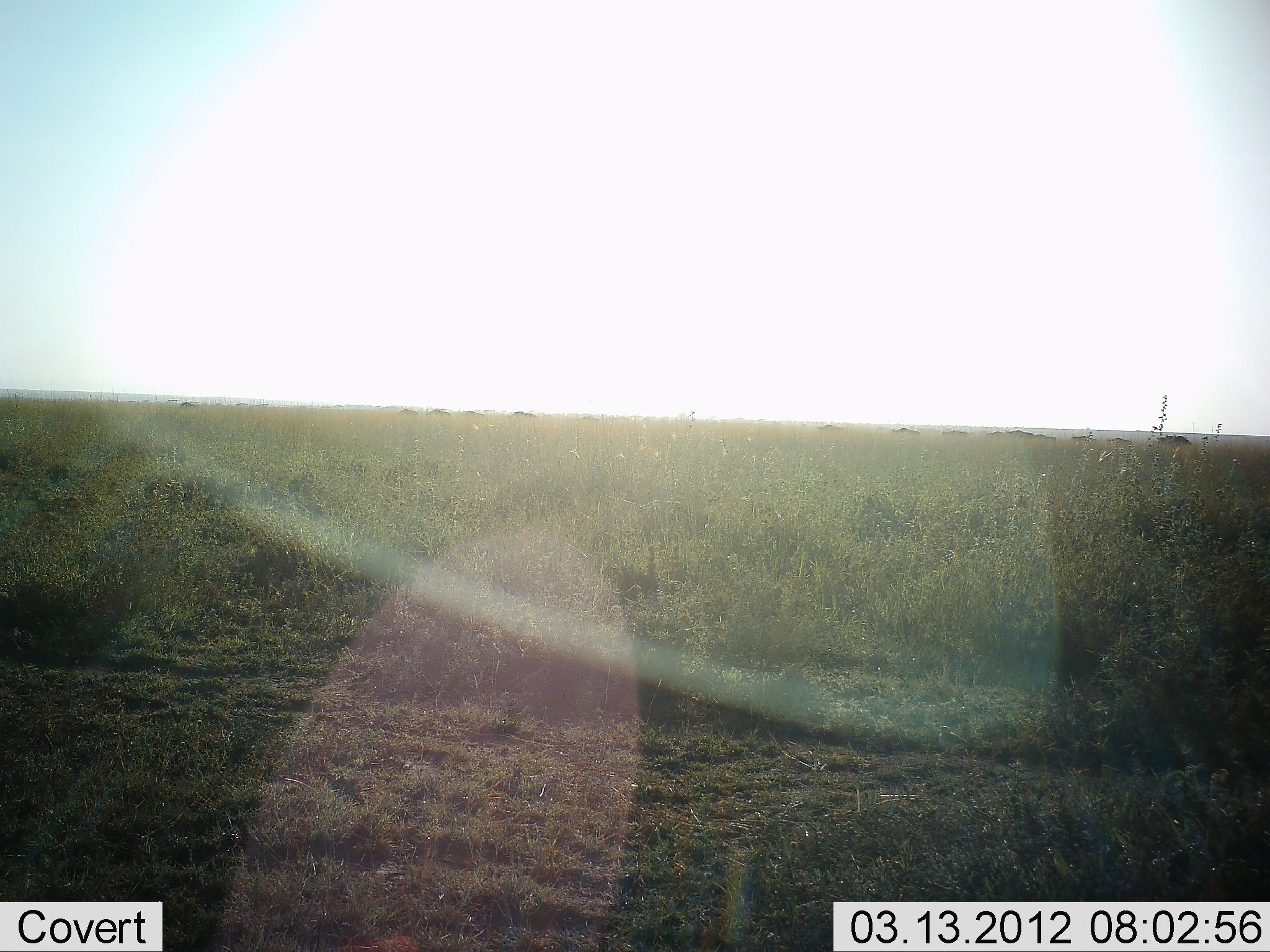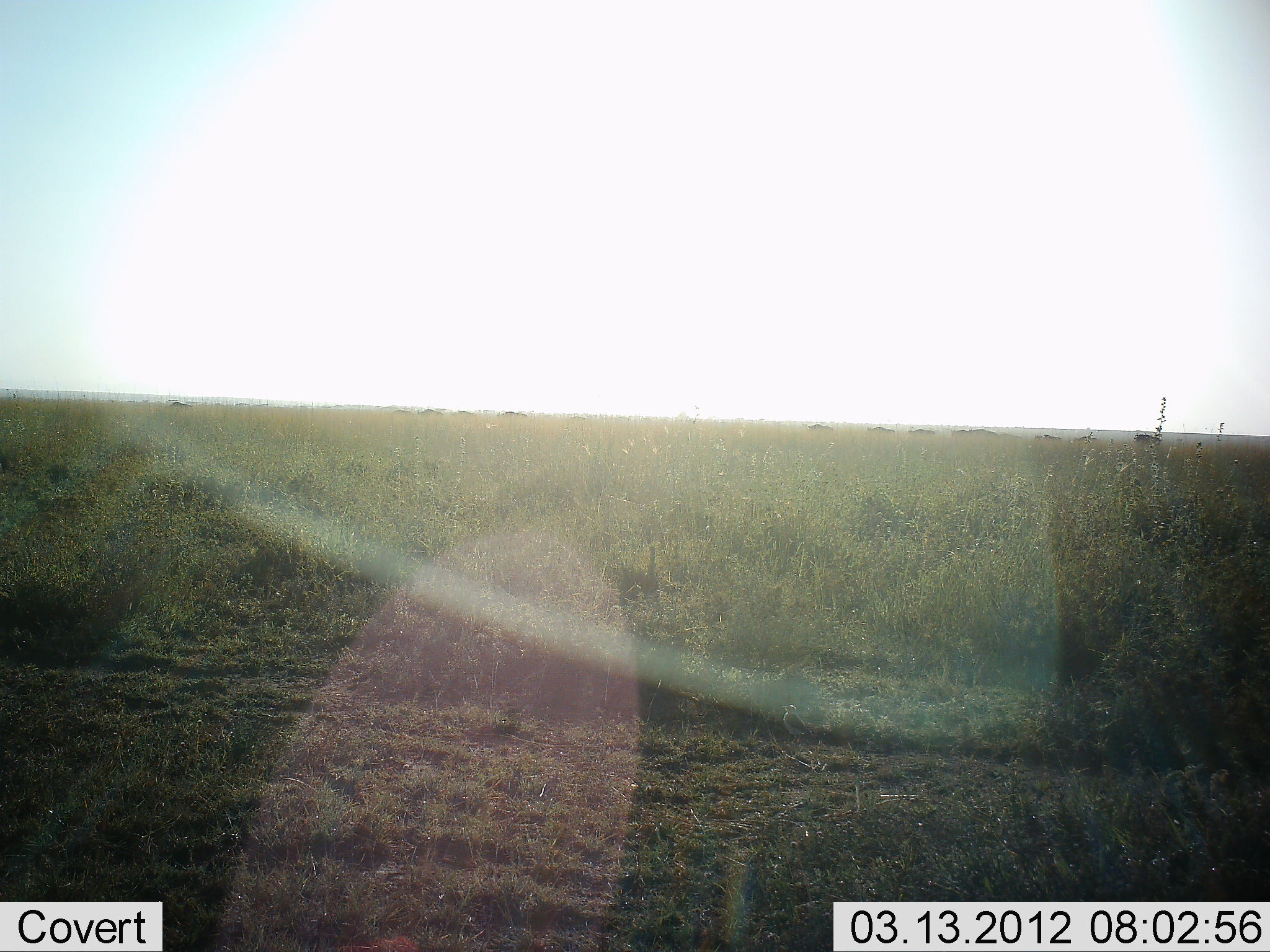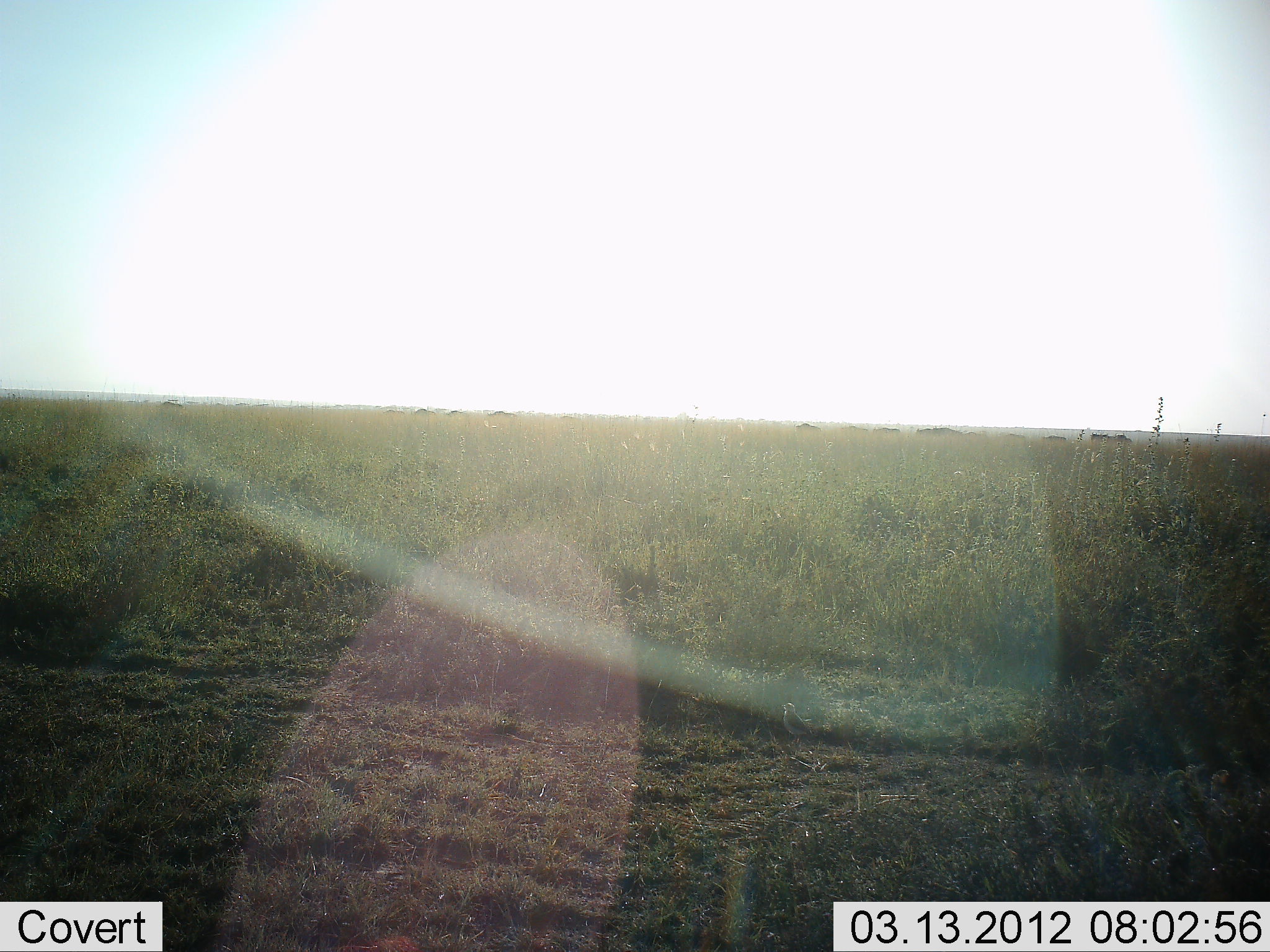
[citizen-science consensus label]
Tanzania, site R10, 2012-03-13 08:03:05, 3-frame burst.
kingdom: Animalia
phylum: Chordata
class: Mammalia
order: Artiodactyla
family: Bovidae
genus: Connochaetes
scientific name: Connochaetes taurinus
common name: blue wildebeest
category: wildebeest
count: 11-50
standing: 0%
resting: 0%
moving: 100%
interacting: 0%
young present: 0%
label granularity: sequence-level